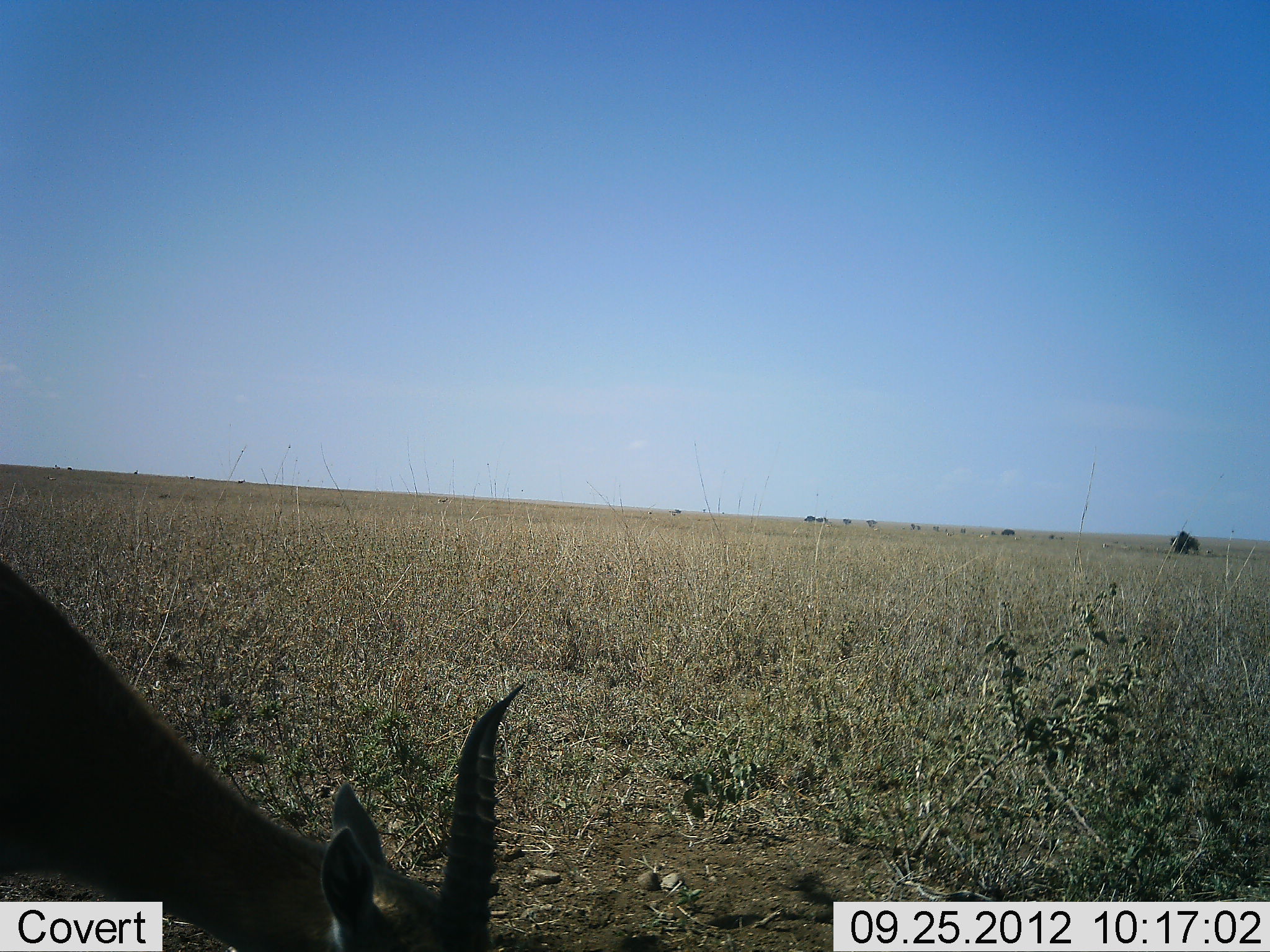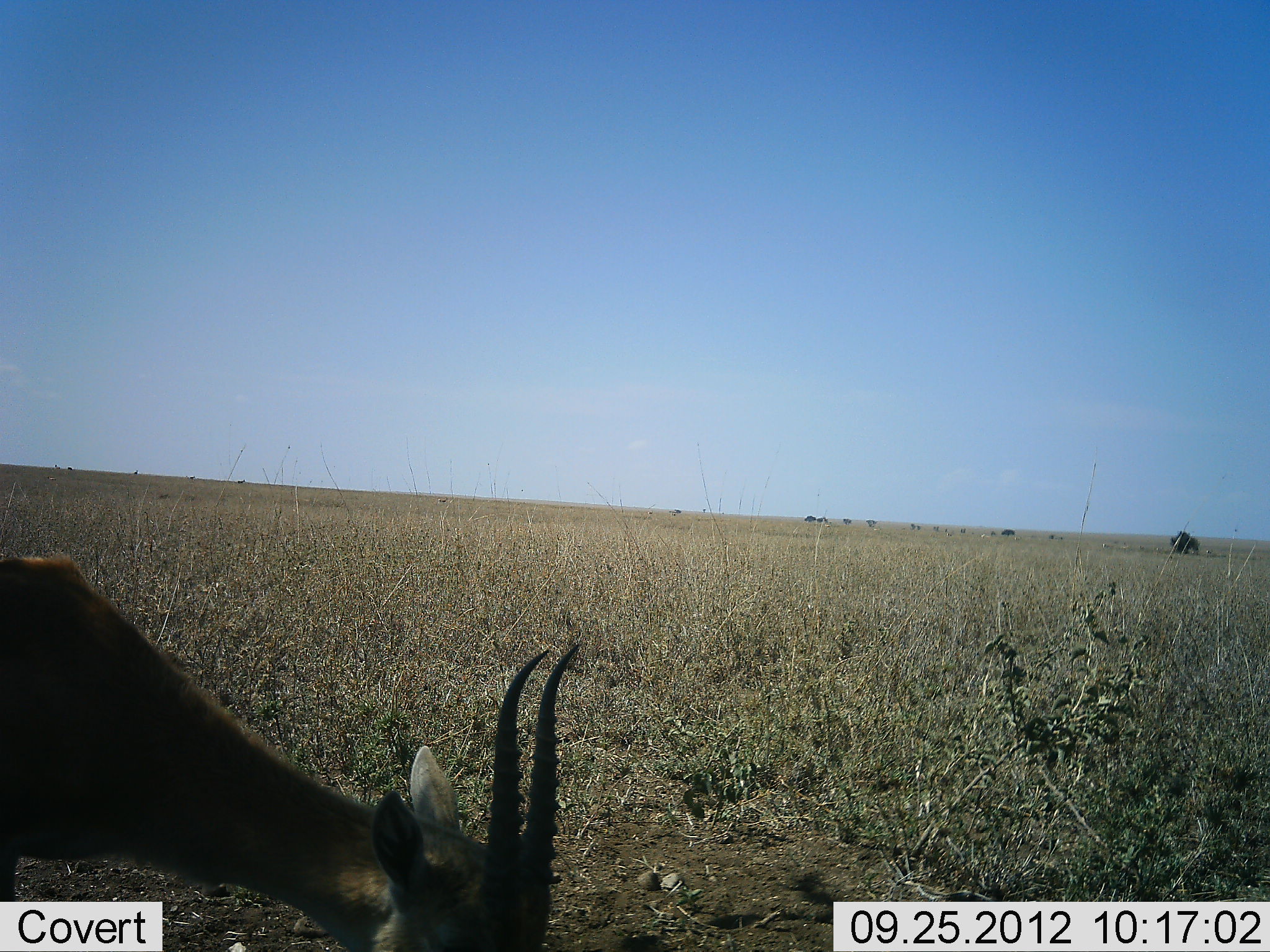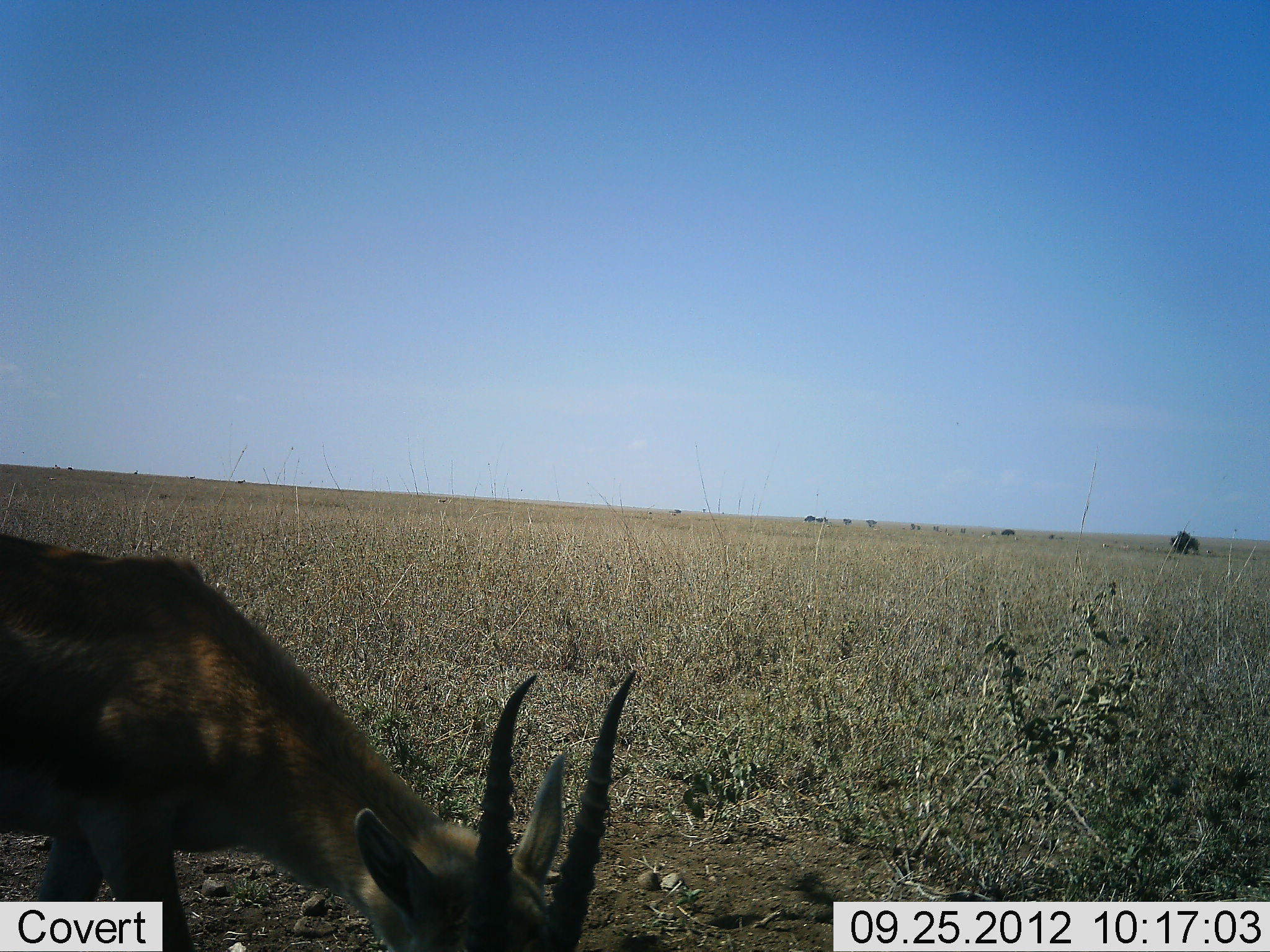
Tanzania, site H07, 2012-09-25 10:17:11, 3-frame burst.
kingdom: Animalia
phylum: Chordata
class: Mammalia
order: Artiodactyla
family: Bovidae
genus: Eudorcas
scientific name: Eudorcas thomsonii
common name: thomson's gazelle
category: gazellethomsons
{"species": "gazellethomsons (thomson's gazelle) (Eudorcas thomsonii)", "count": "1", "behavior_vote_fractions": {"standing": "0%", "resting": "0%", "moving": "20%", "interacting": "0%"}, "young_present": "0%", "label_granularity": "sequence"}